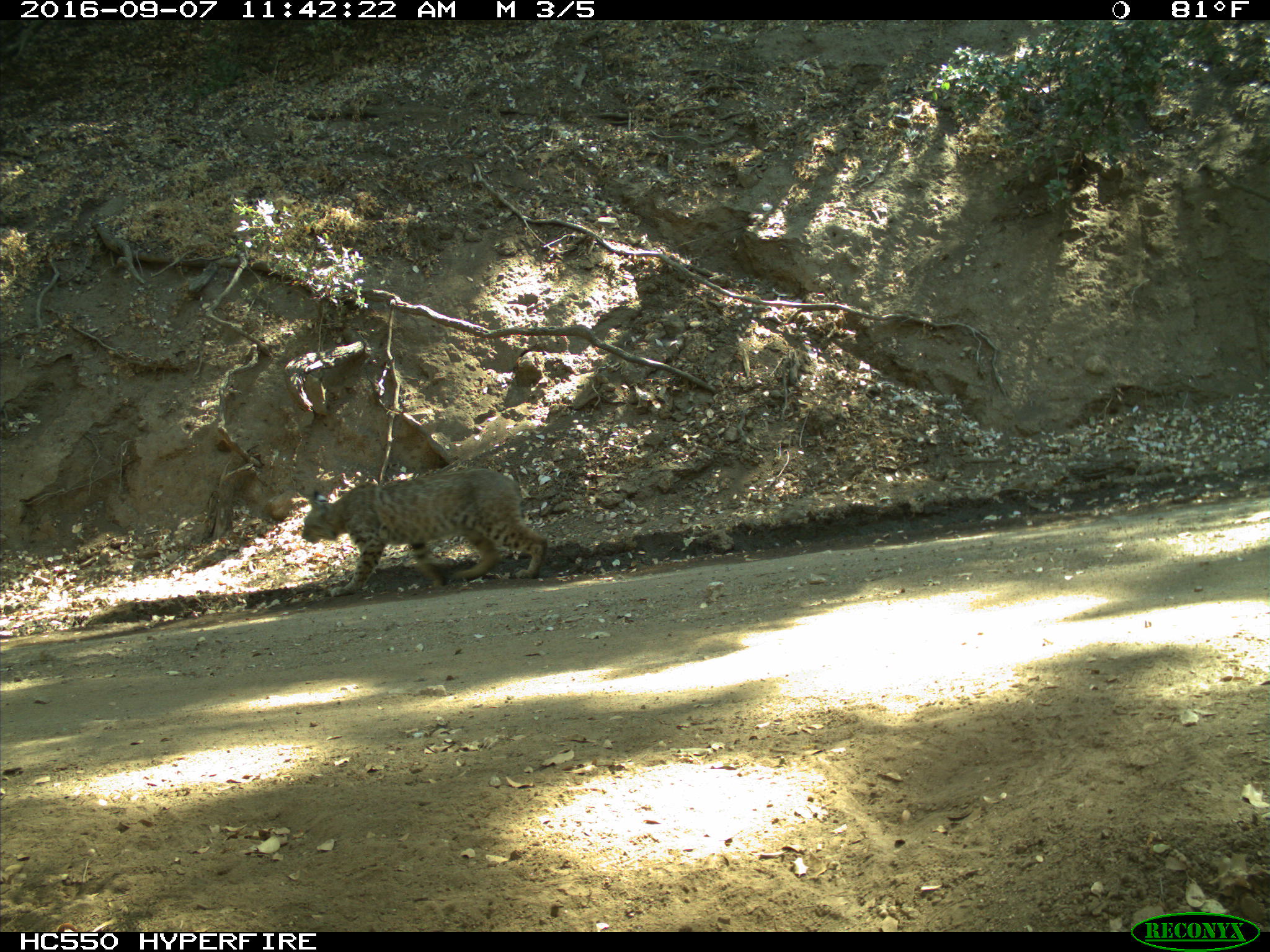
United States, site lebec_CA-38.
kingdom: Animalia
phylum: Chordata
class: Mammalia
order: Carnivora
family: Felidae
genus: Lynx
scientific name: Lynx rufus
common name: bobcat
Lynx rufus (bobcat).